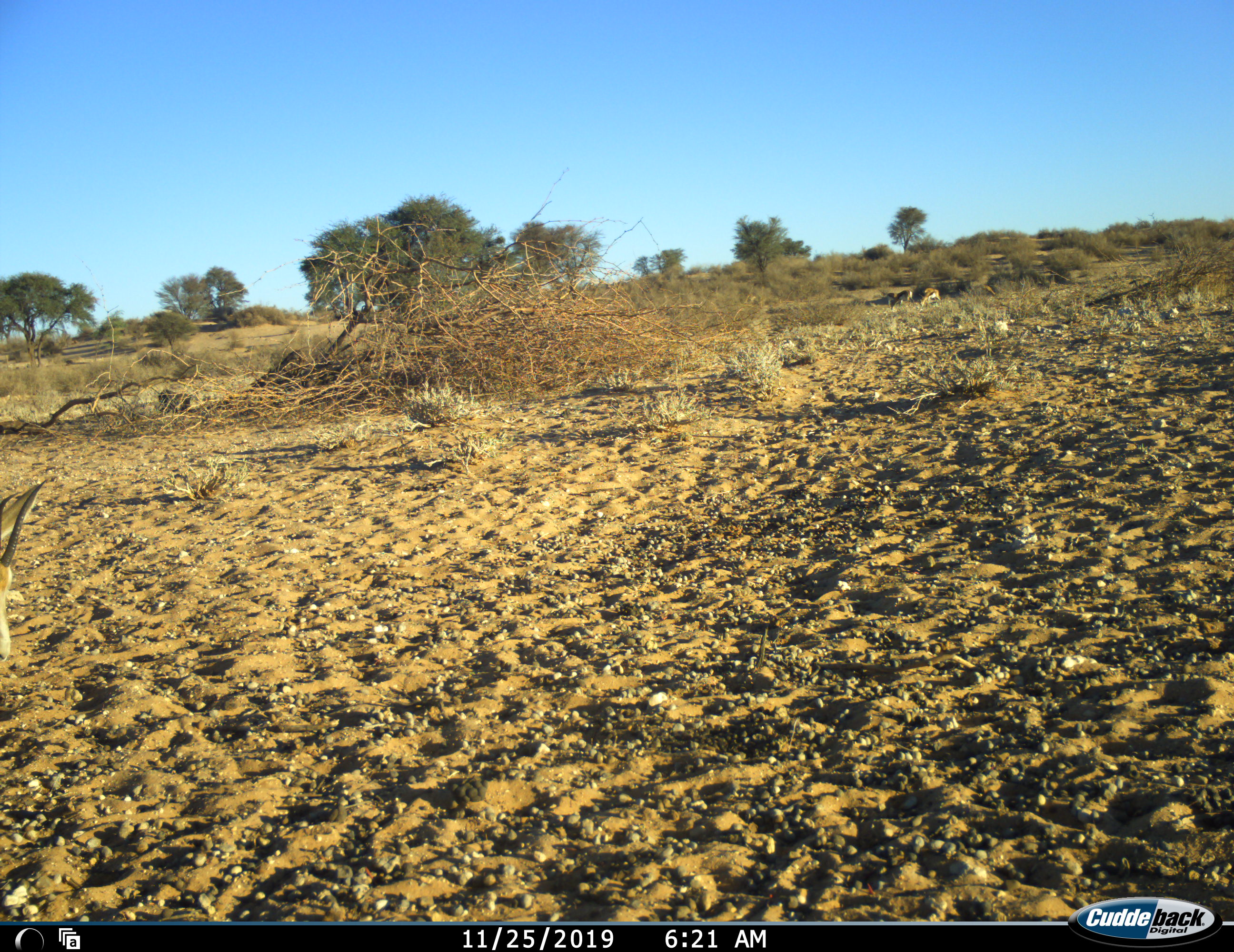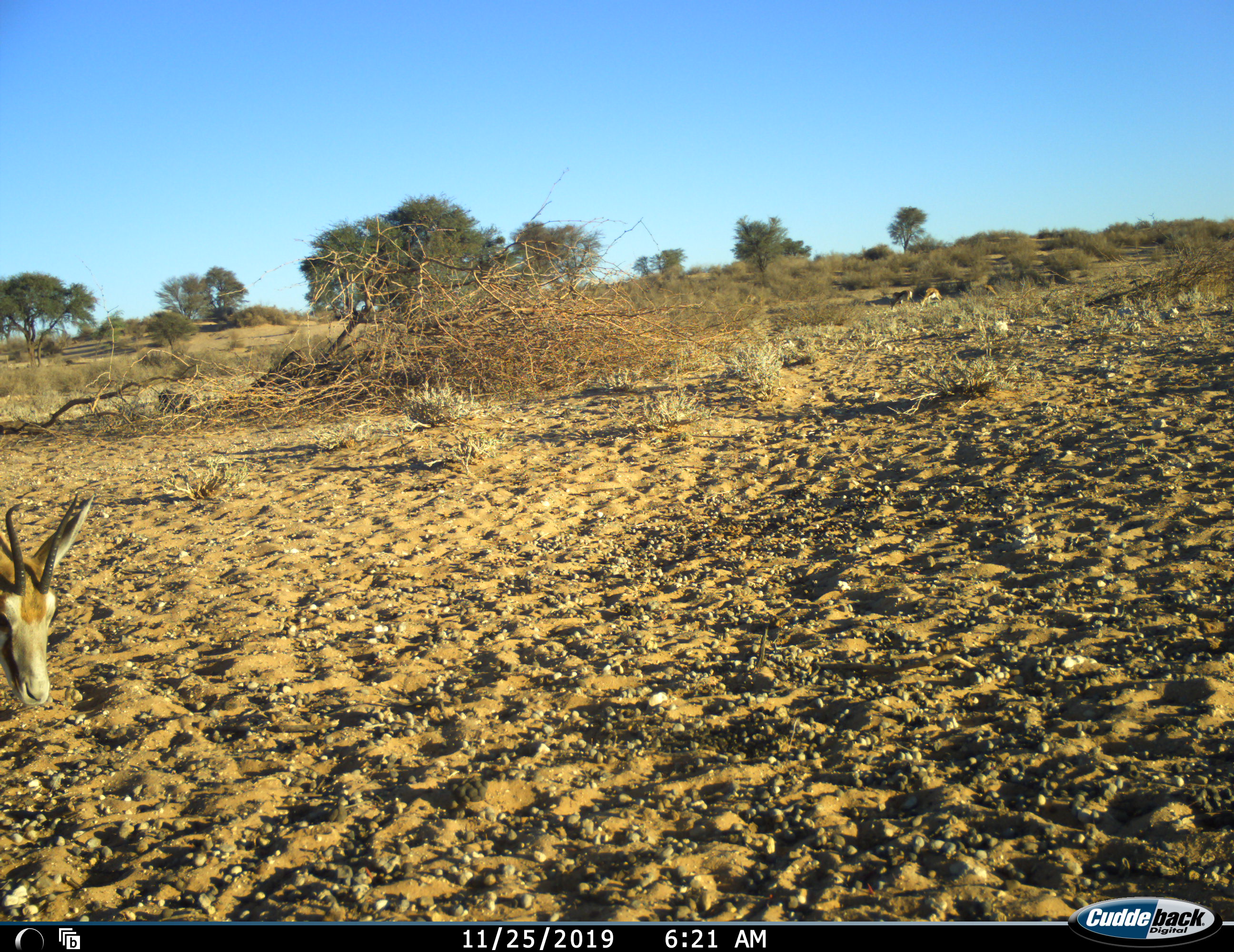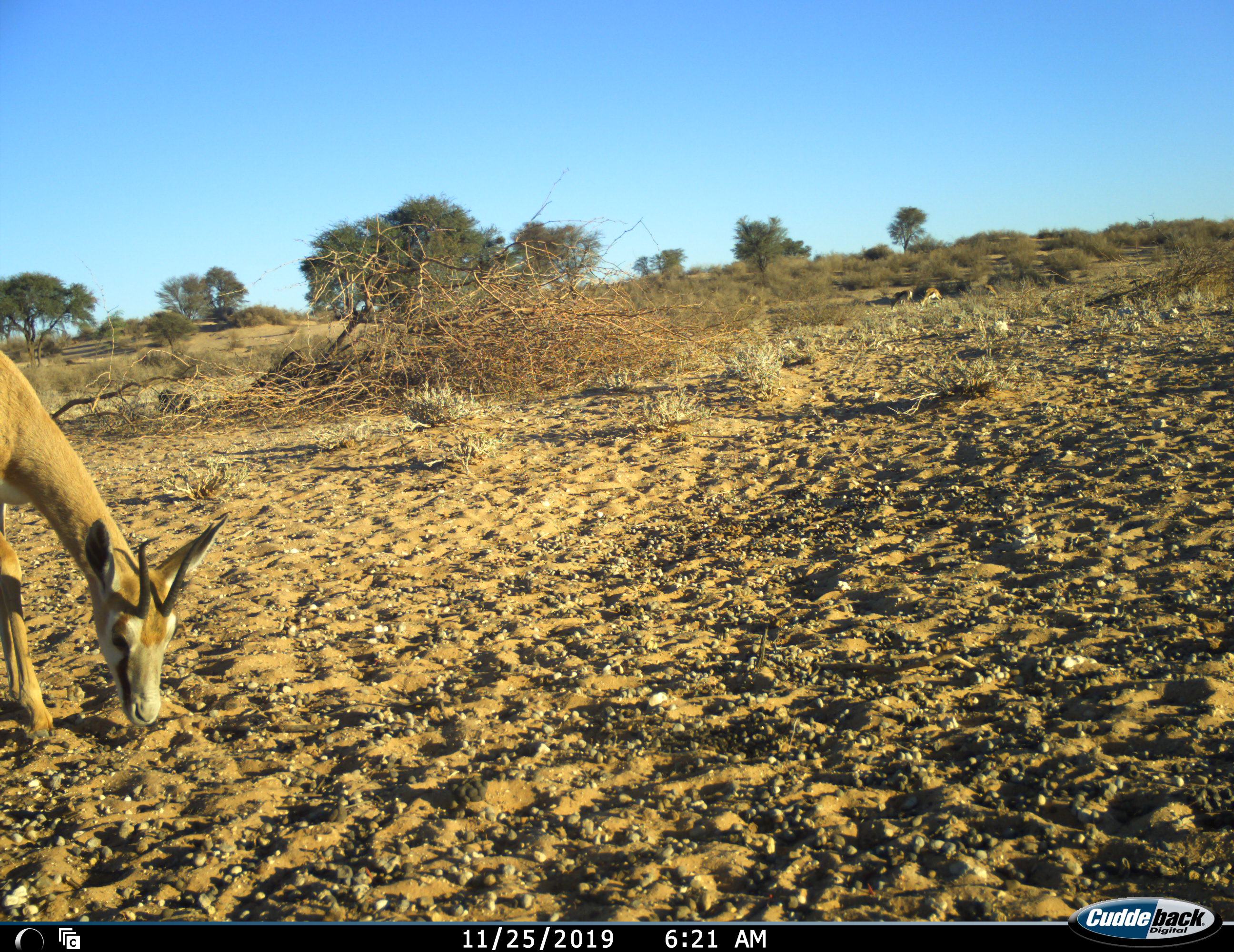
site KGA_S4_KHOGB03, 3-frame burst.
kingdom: Animalia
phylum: Chordata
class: Mammalia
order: Artiodactyla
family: Bovidae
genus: Antidorcas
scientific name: Antidorcas marsupialis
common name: springbok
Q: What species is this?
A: Springbok (Antidorcas marsupialis).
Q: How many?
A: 4.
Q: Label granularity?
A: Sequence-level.